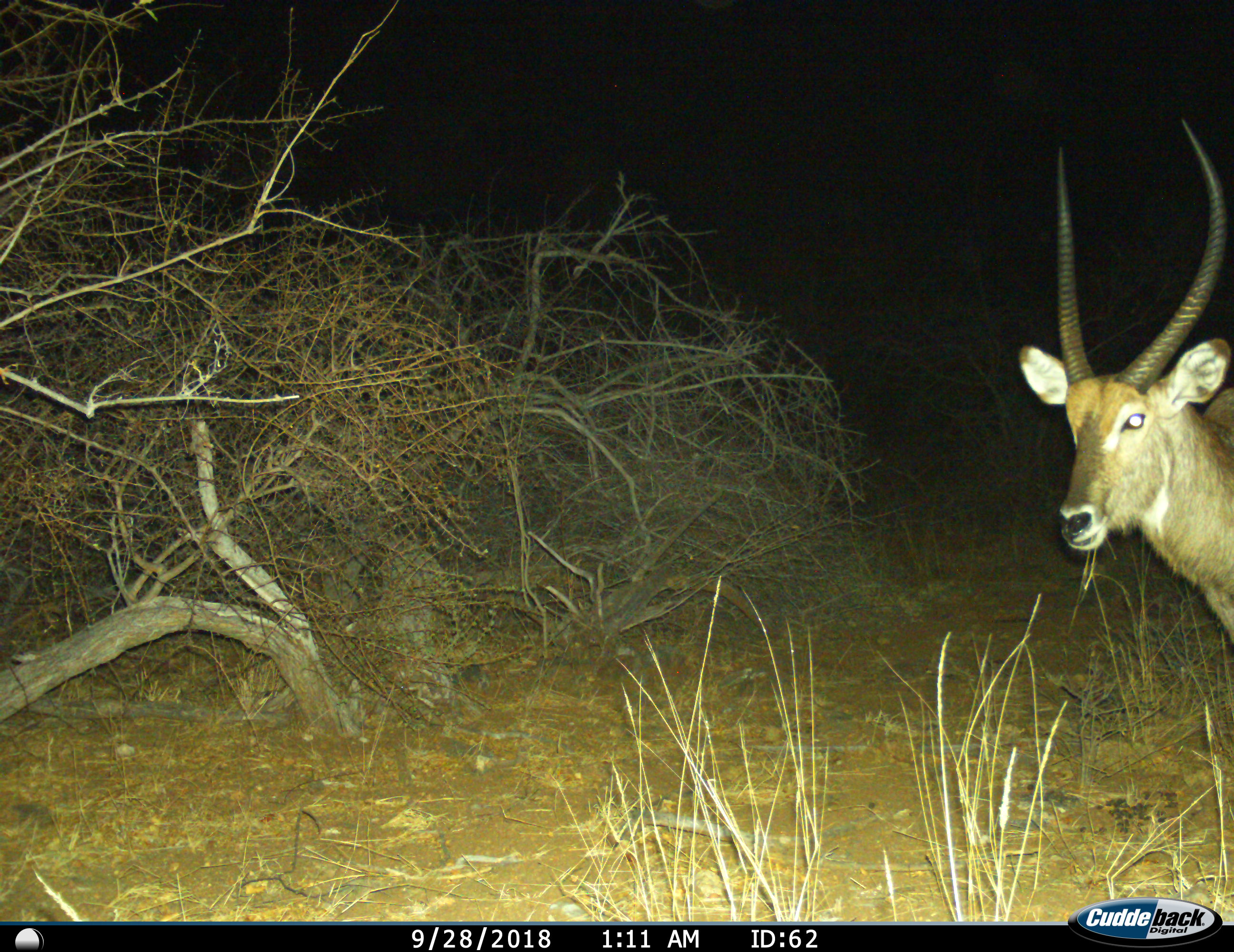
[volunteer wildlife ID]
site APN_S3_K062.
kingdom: Animalia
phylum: Chordata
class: Mammalia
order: Artiodactyla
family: Bovidae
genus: Kobus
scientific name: Kobus ellipsiprymnus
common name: waterbuck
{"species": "waterbuck (Kobus ellipsiprymnus)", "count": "1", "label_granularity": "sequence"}